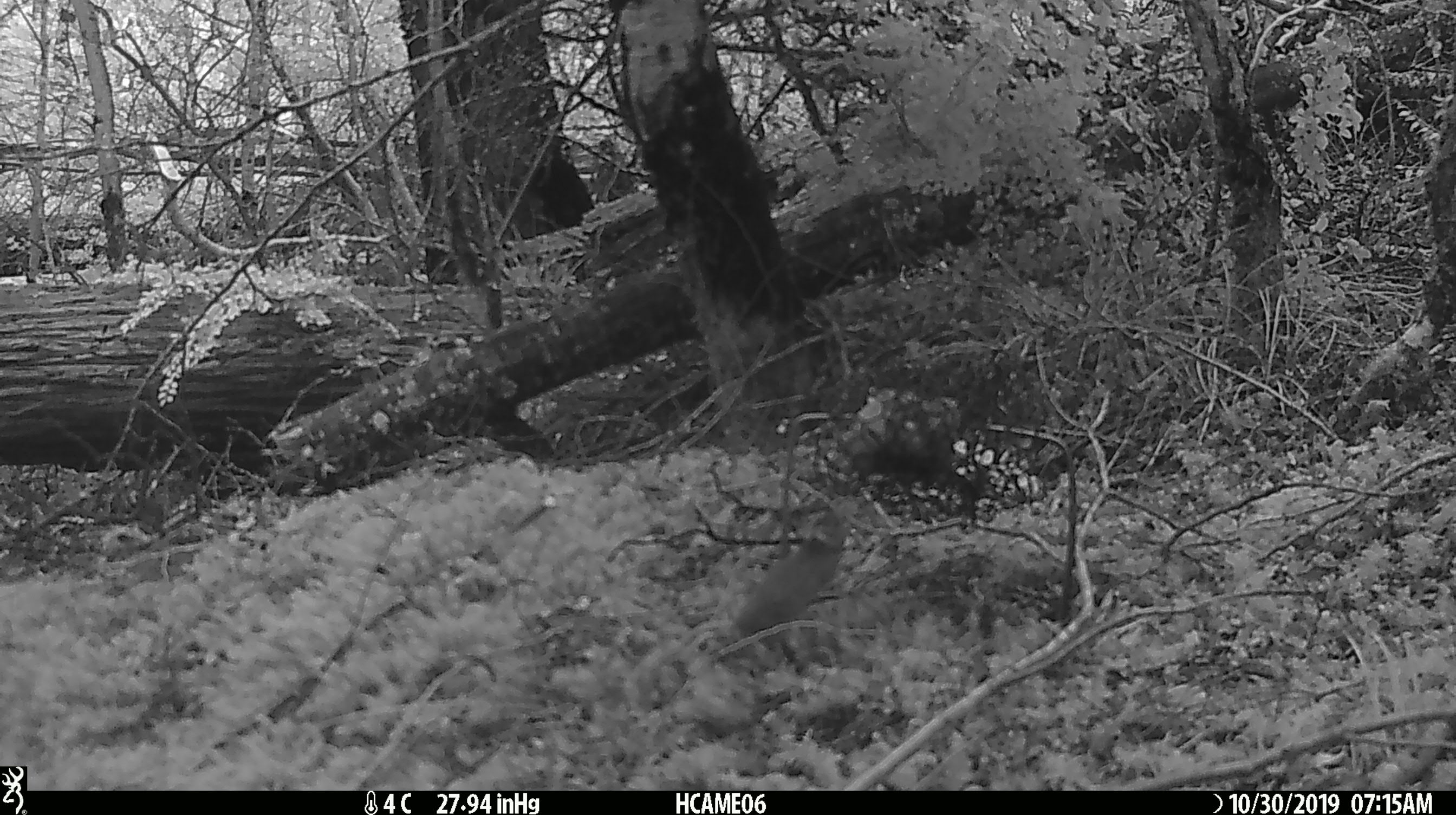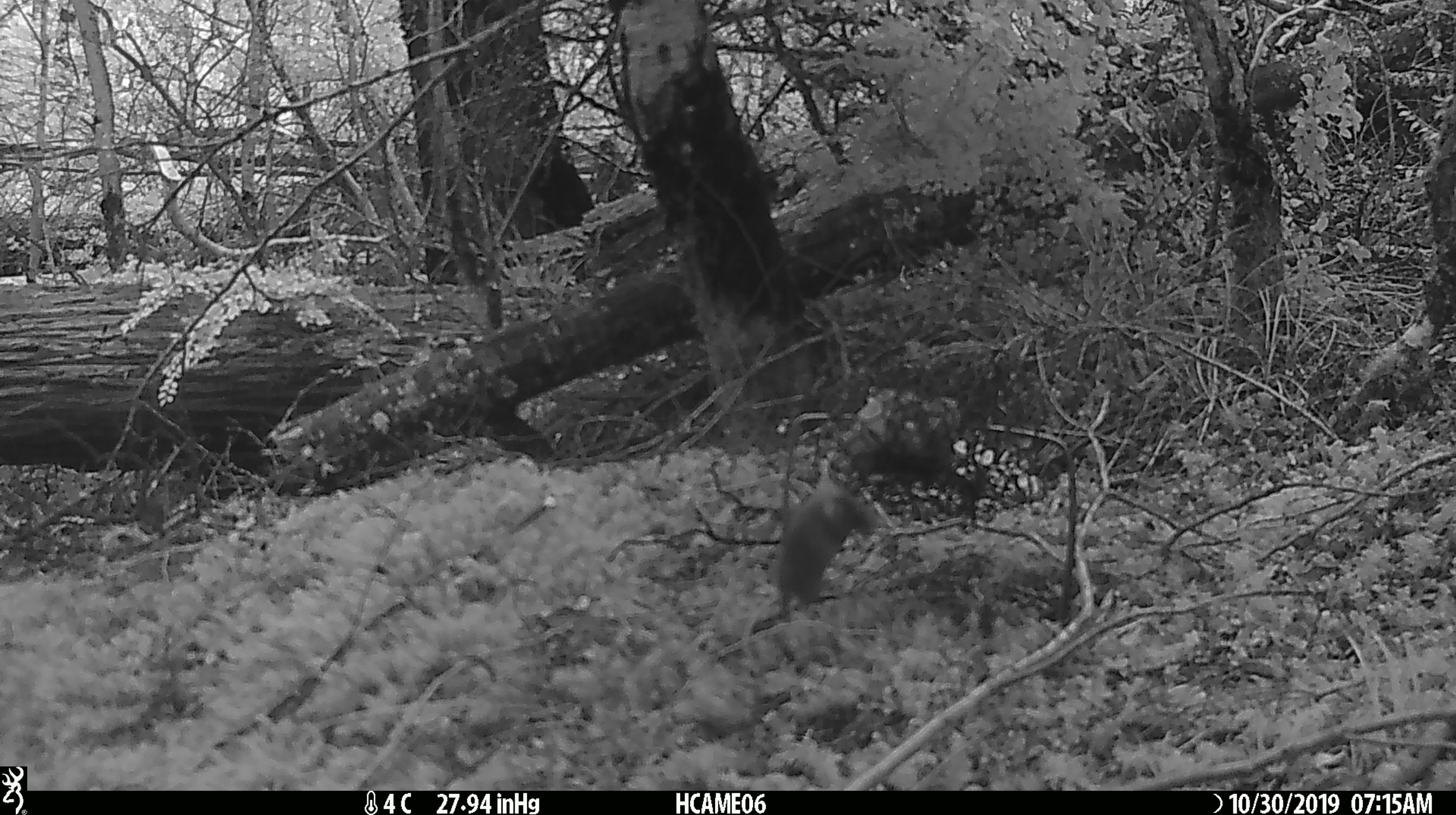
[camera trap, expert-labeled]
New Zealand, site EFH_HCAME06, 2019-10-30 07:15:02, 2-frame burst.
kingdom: Animalia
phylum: Chordata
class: Mammalia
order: Rodentia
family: Muridae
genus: Mus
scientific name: Mus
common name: mouse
Mouse (Mus).